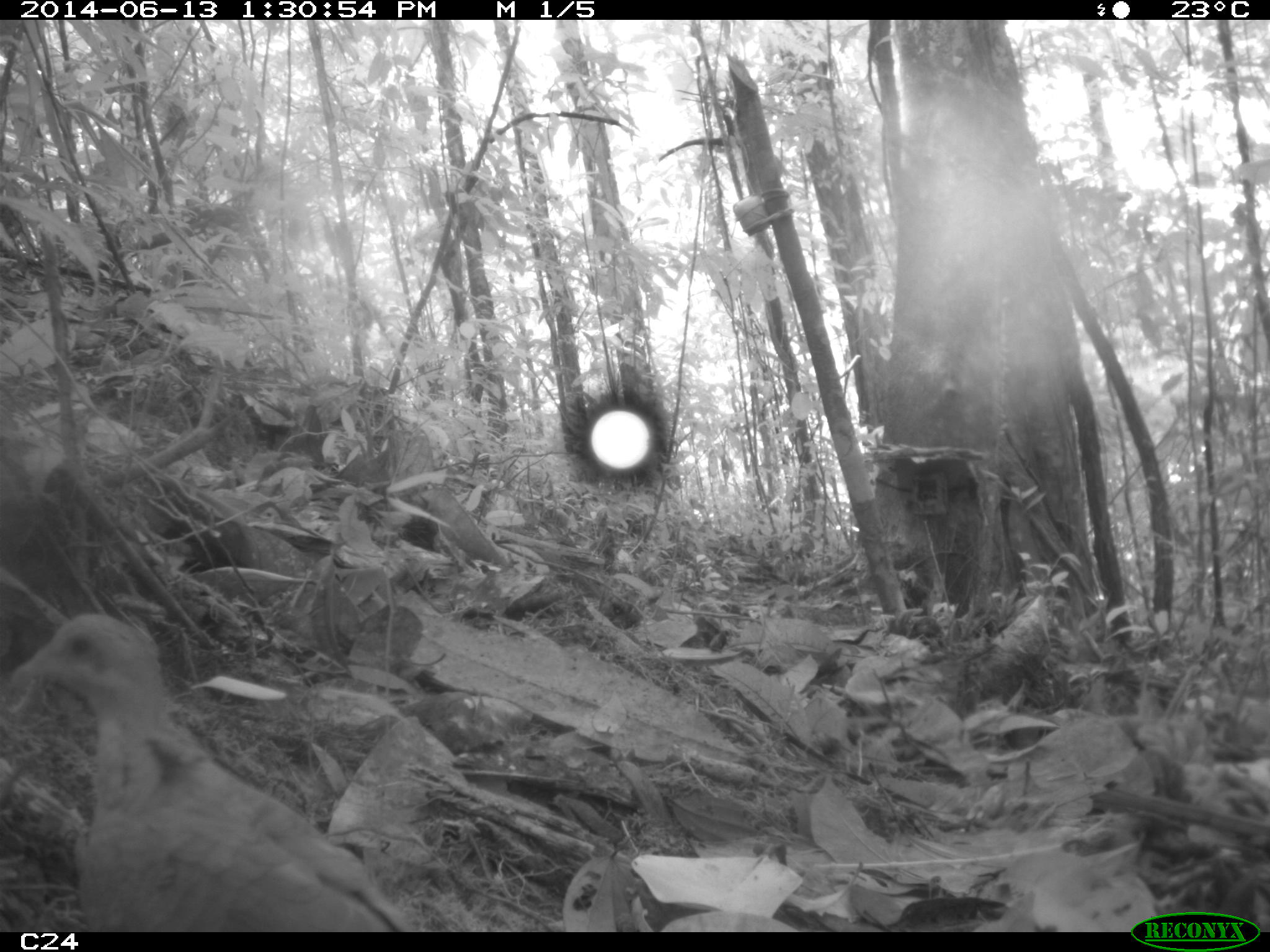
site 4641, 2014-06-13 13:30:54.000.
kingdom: Animalia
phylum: Chordata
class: Aves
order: Columbiformes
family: Columbidae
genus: Leptotila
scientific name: Leptotila rufaxilla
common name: gray-fronted dove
Leptotila rufaxilla (gray-fronted dove), count 1, age adult.